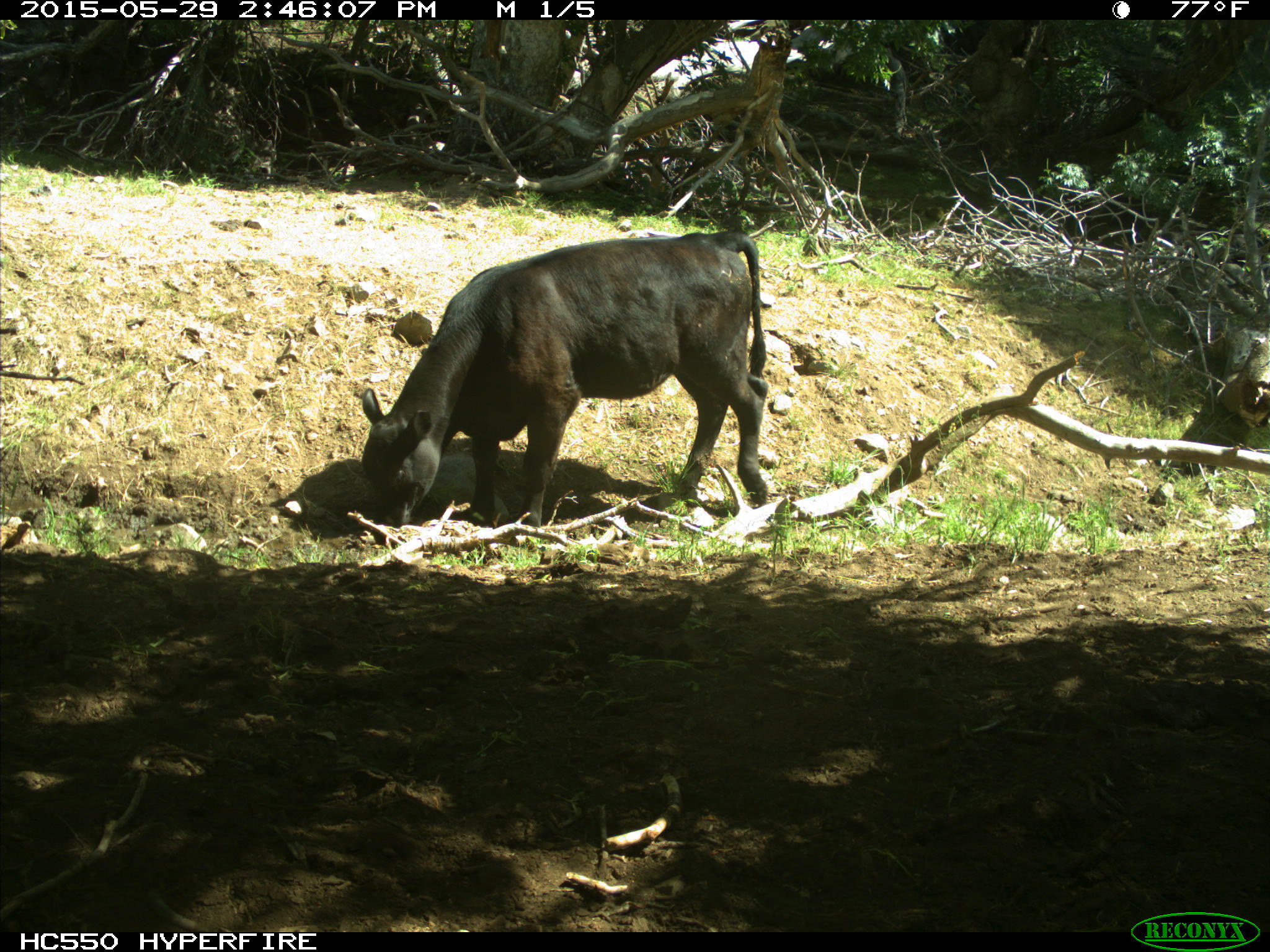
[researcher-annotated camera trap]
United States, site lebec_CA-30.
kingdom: Animalia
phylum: Chordata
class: Mammalia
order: Artiodactyla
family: Bovidae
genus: Bos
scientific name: Bos taurus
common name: domestic cow